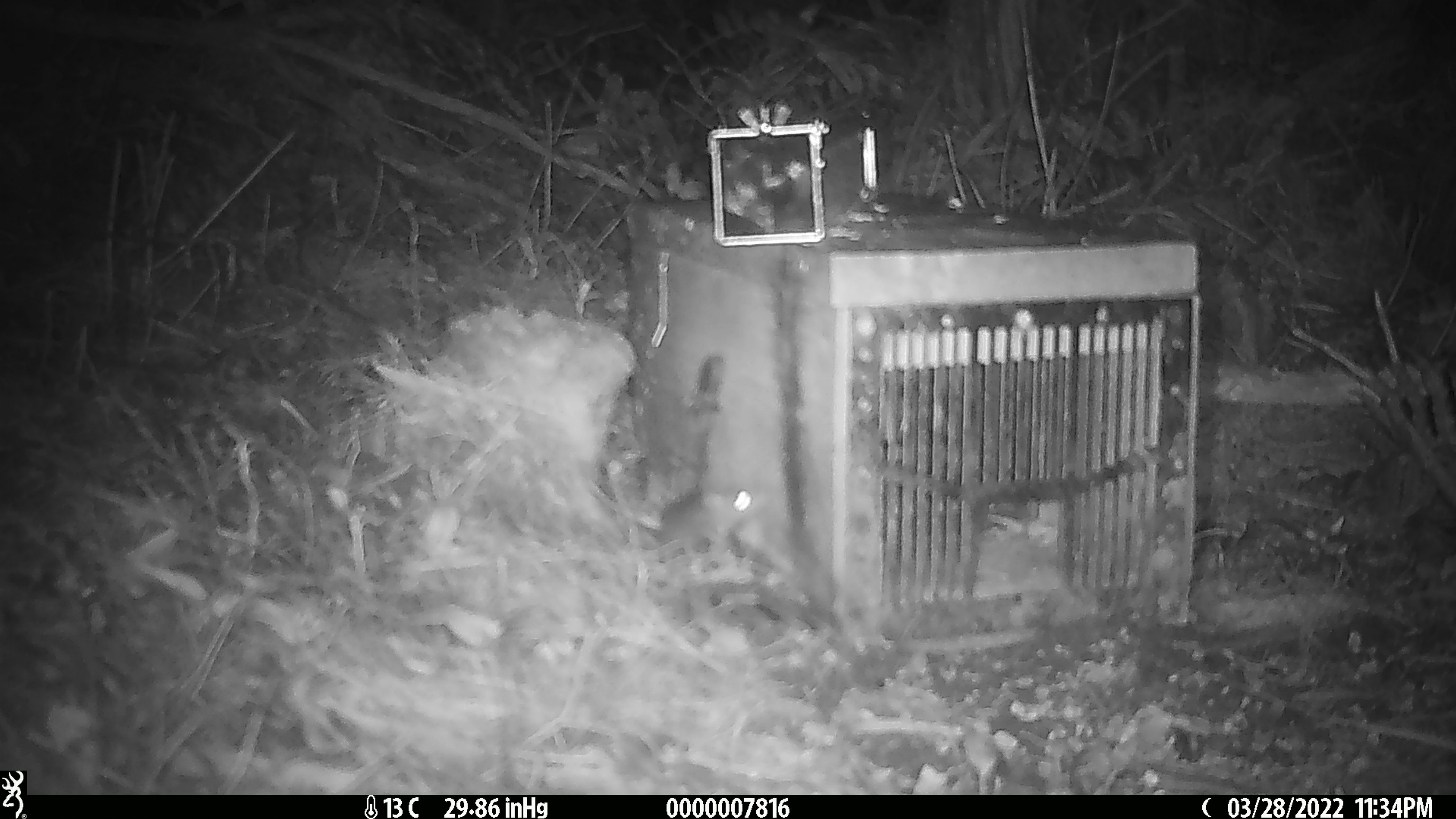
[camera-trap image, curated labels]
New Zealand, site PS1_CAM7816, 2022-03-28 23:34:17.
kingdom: Animalia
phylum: Chordata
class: Mammalia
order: Rodentia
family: Muridae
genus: Mus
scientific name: Mus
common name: mouse